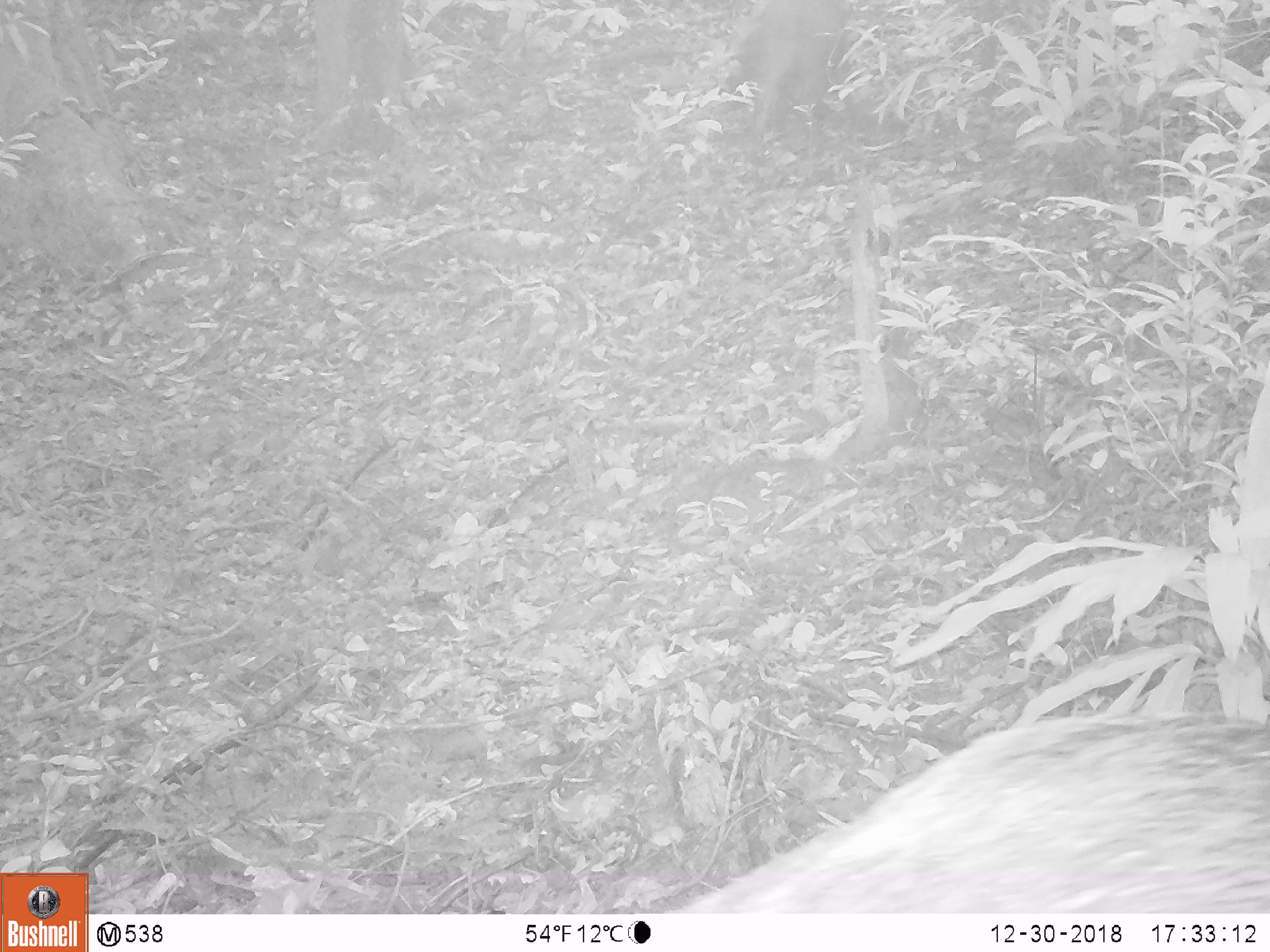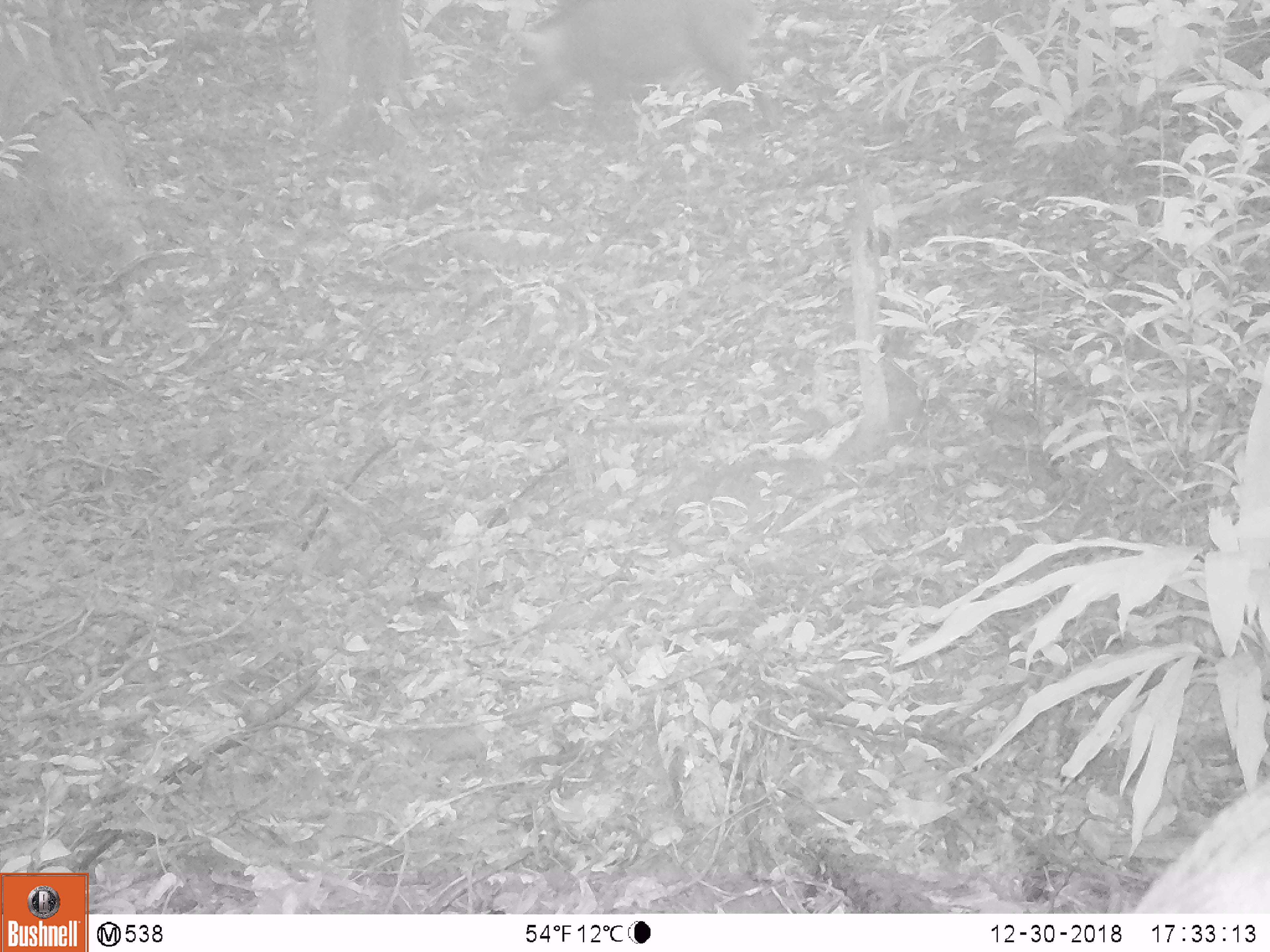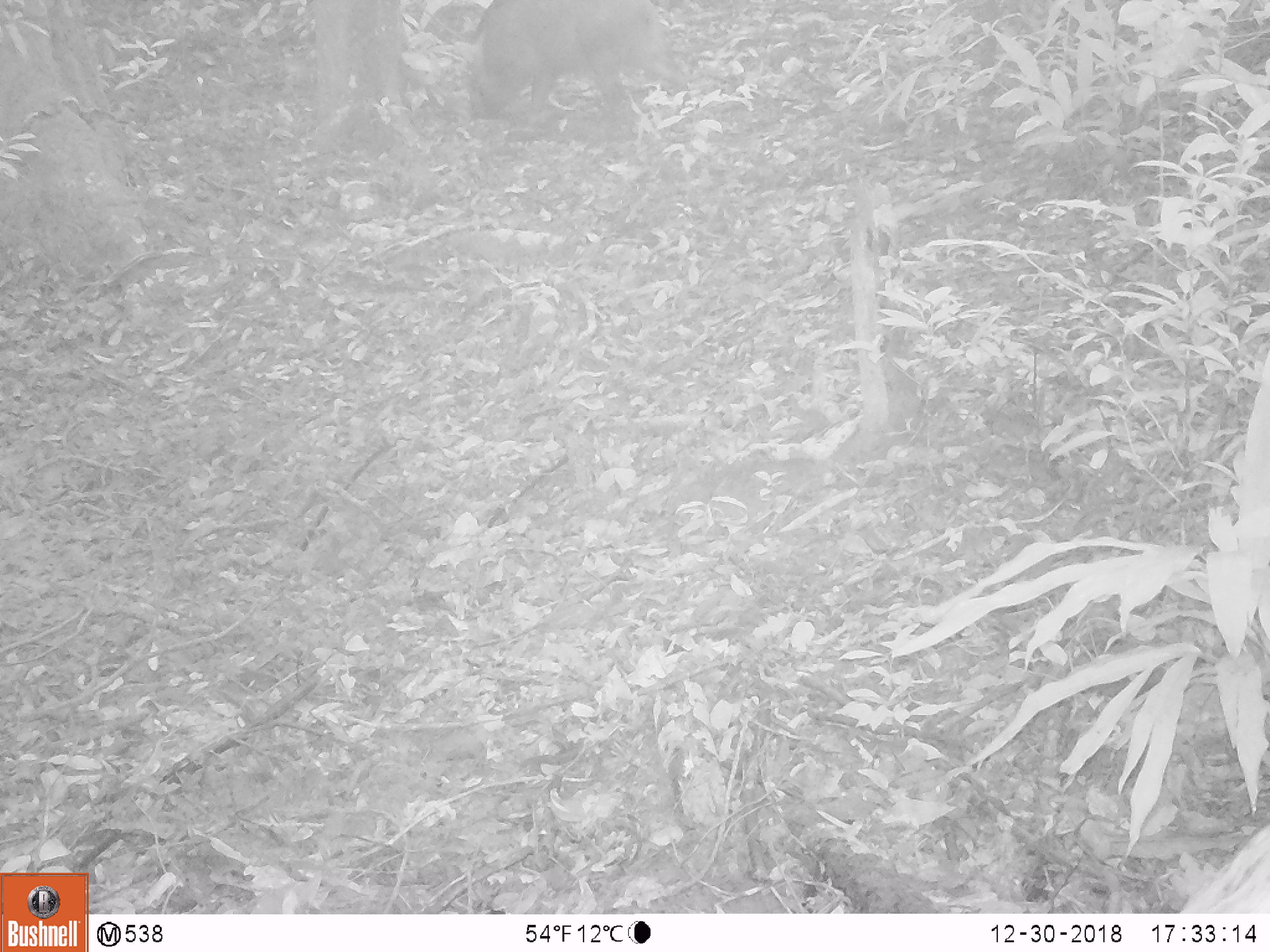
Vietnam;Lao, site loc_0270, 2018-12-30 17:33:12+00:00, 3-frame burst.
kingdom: Animalia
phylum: Chordata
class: Mammalia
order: Artiodactyla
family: Suidae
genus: Sus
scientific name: Sus scrofa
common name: eurasian wild pig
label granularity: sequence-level